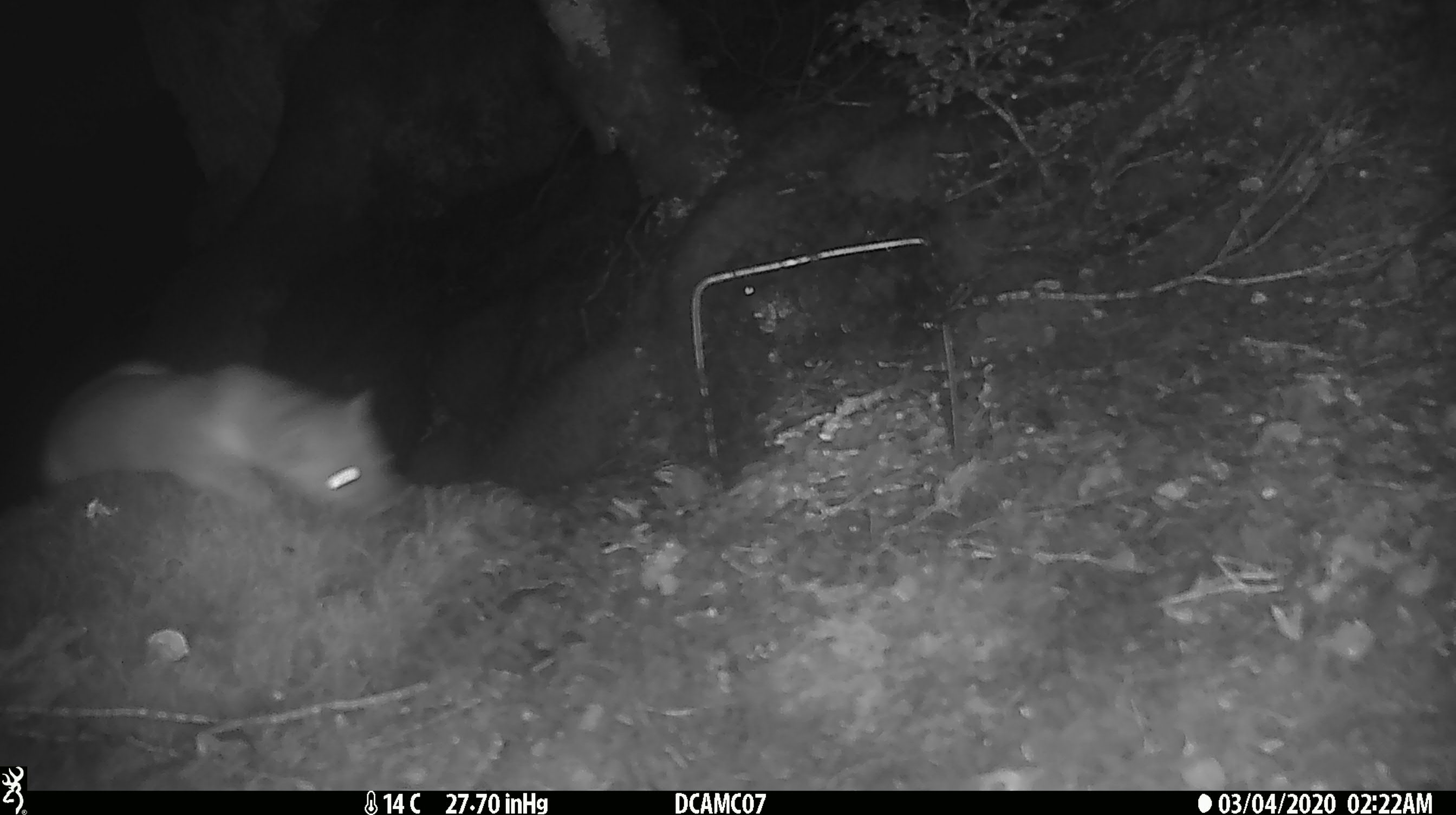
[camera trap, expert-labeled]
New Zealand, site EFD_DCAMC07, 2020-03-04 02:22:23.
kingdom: Animalia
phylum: Chordata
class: Mammalia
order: Carnivora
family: Mustelidae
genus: Mustela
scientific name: Mustela erminea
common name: stoat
Stoat (Mustela erminea).